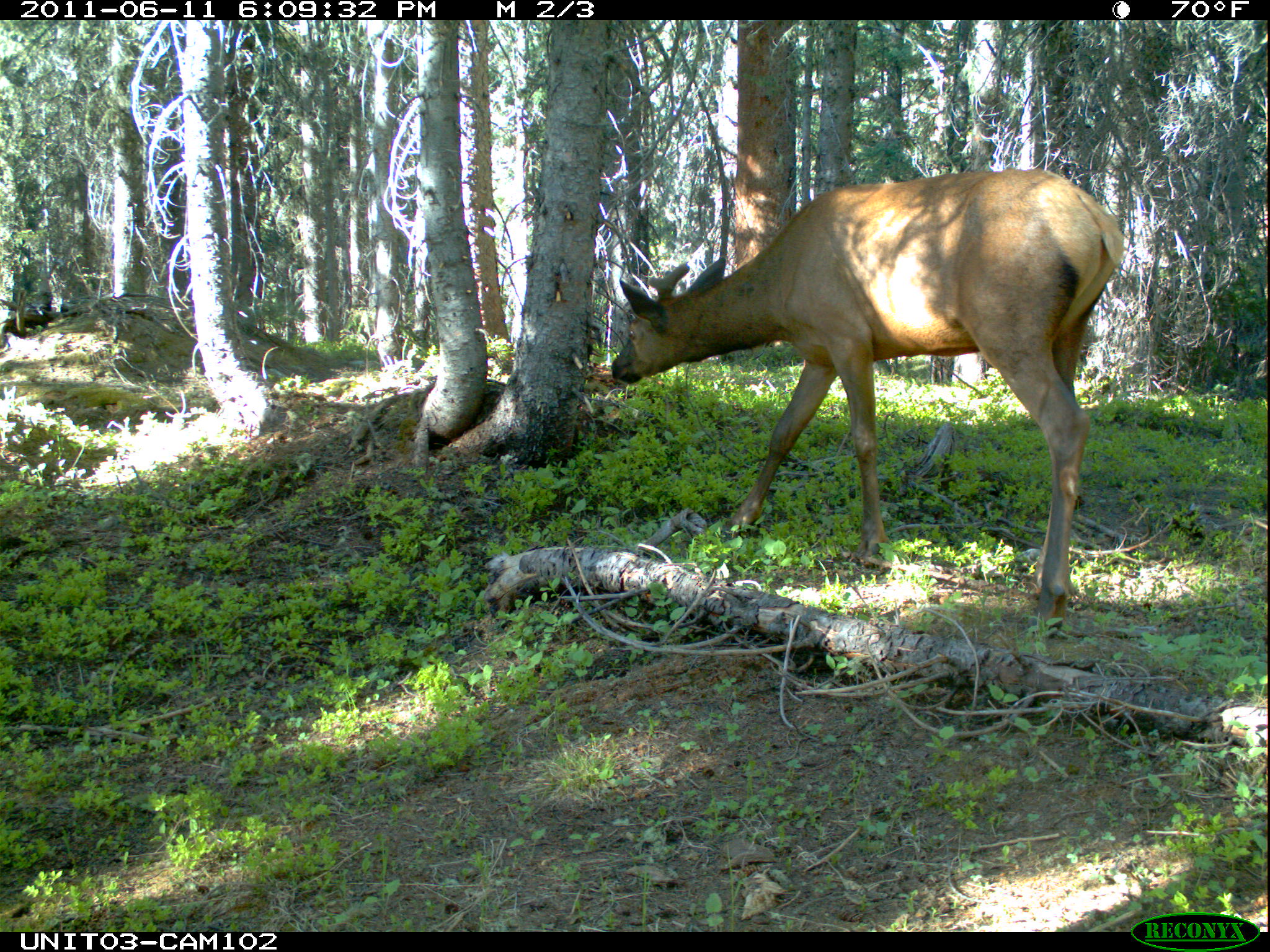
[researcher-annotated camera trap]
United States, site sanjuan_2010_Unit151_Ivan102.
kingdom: Animalia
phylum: Chordata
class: Mammalia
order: Artiodactyla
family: Cervidae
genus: Cervus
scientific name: Cervus elaphus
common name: red deer